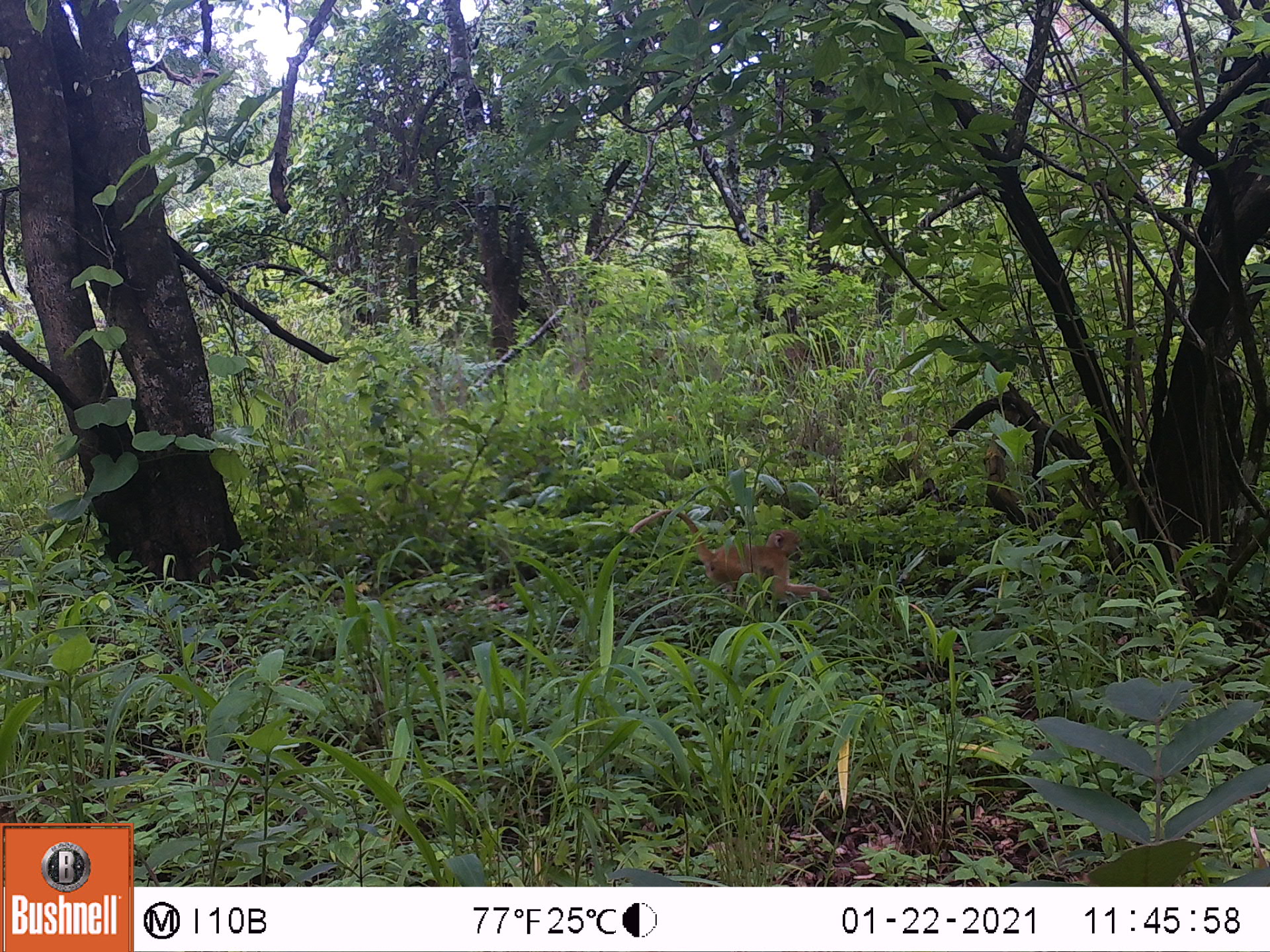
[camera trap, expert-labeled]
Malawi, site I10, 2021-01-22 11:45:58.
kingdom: Animalia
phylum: Chordata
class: Mammalia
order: Primates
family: Cercopithecidae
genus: Papio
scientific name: Papio cynocephalus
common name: yellow baboon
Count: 1.